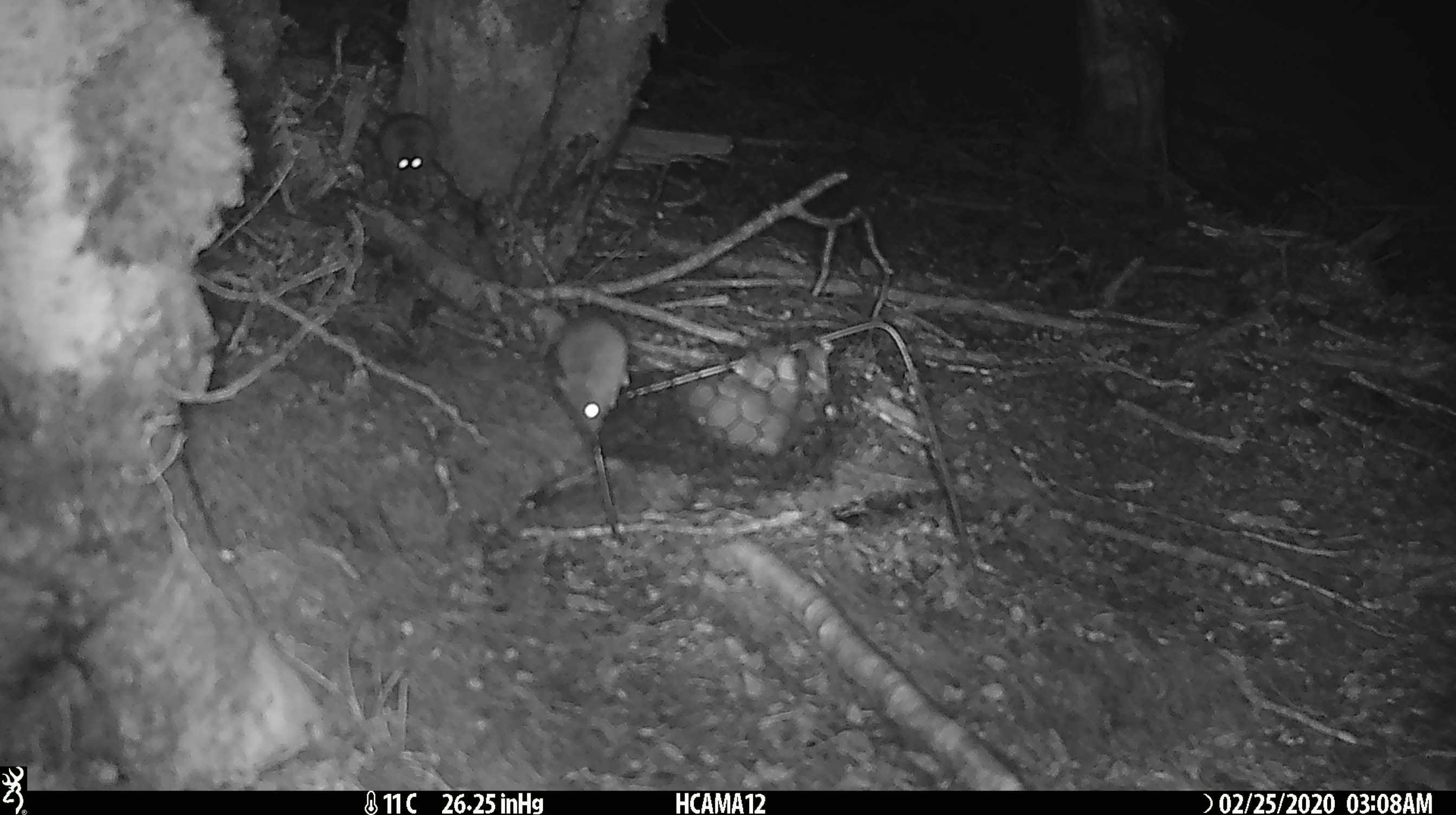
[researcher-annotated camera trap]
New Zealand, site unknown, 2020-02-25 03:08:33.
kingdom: Animalia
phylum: Chordata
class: Mammalia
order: Rodentia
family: Muridae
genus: Mus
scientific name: Mus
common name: mouse